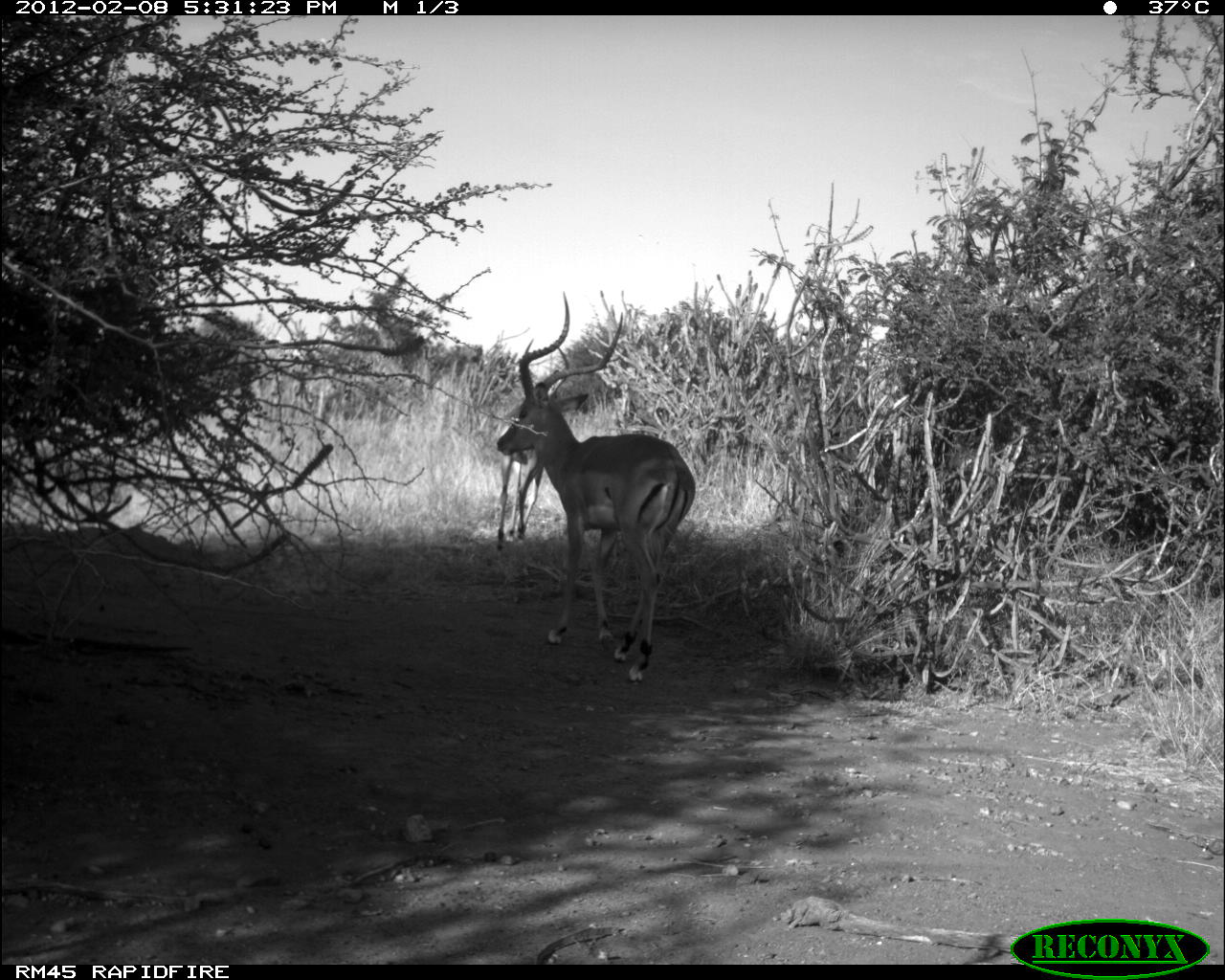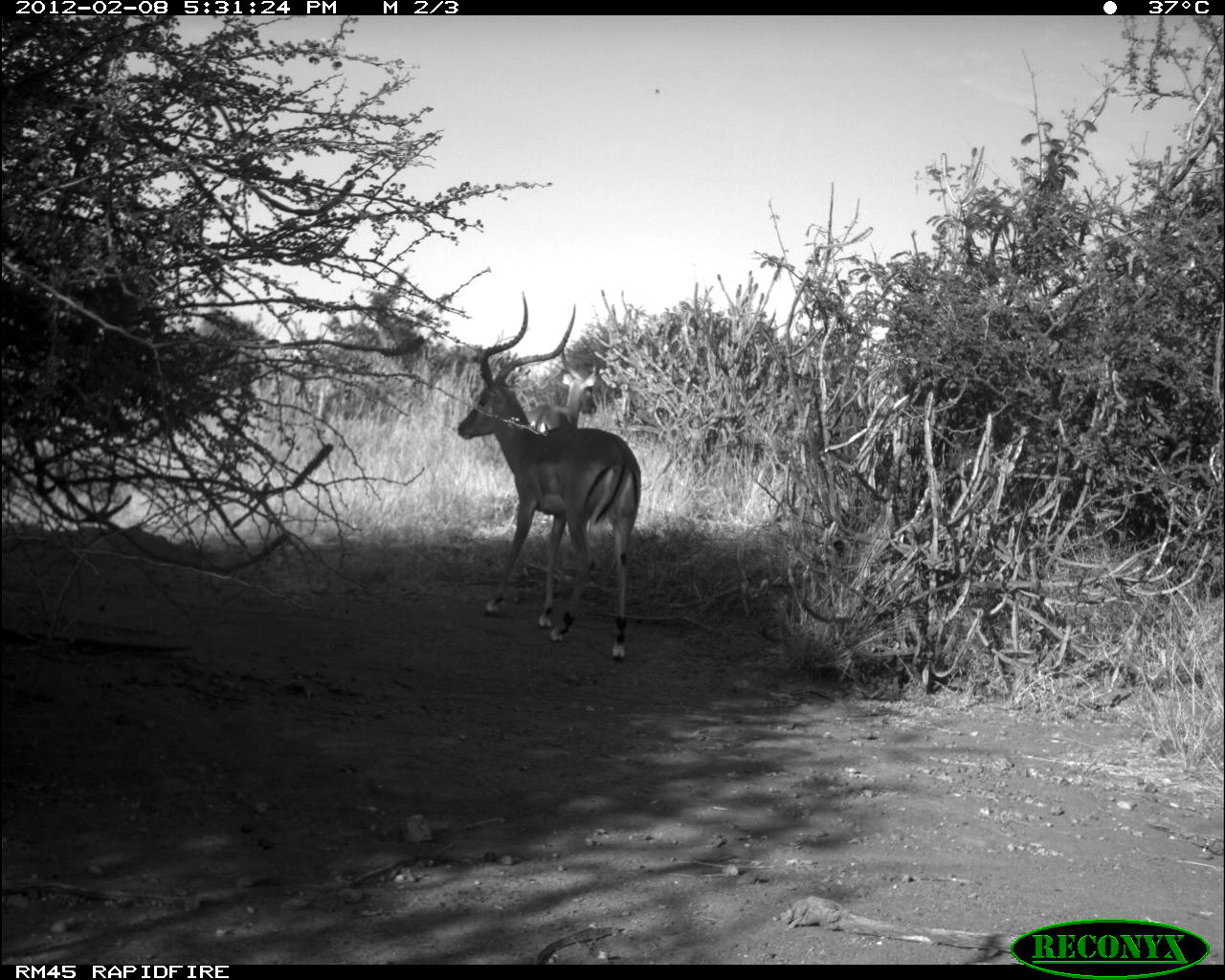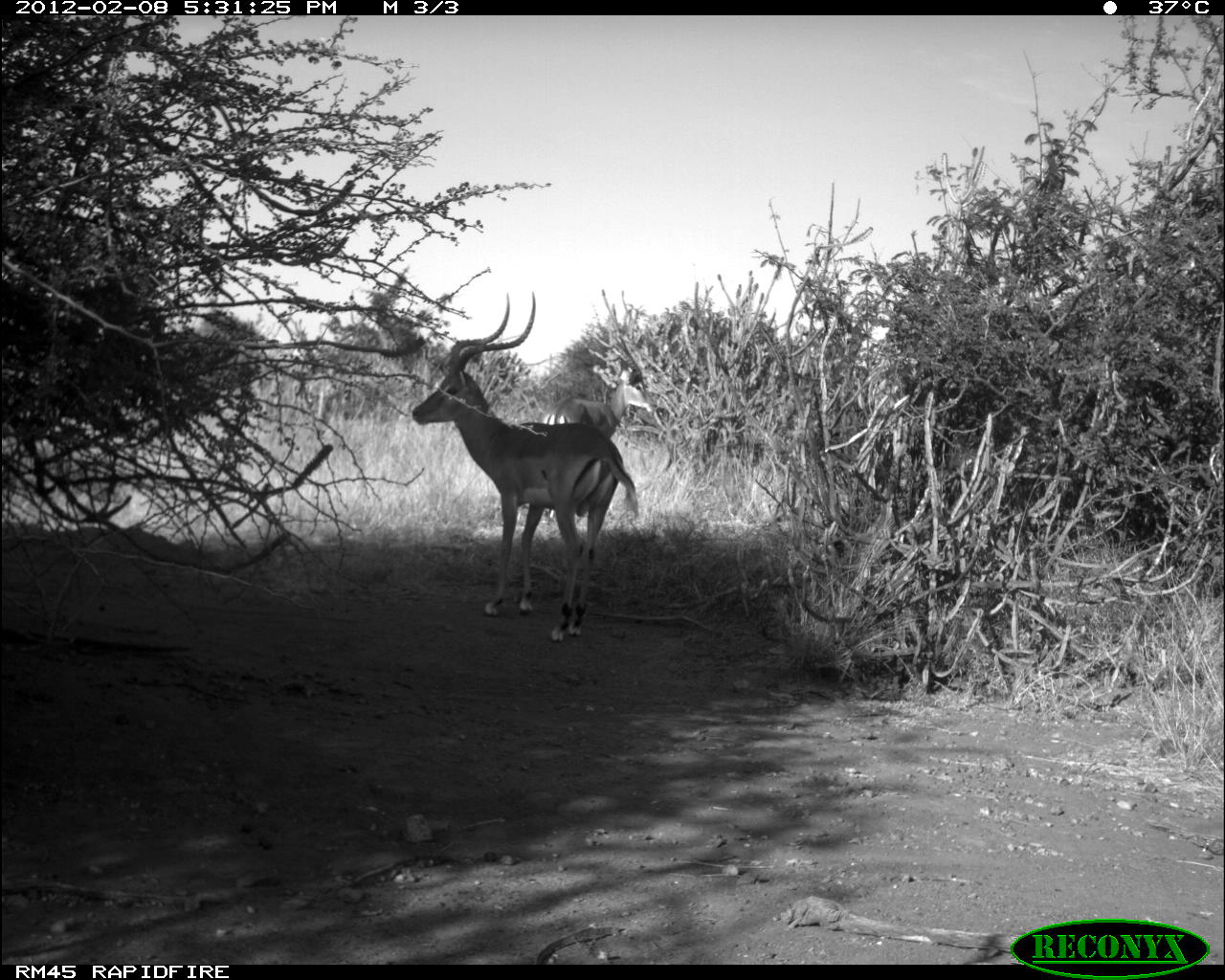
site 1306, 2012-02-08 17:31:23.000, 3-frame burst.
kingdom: Animalia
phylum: Chordata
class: Mammalia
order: Artiodactyla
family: Bovidae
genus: Aepyceros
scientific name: Aepyceros melampus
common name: impala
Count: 2.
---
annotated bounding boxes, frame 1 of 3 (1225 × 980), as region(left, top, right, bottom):
aepyceros melampus: region(494, 290, 695, 682); region(495, 337, 571, 550)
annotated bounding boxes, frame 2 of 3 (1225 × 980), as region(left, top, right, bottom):
aepyceros melampus: region(456, 289, 640, 659); region(524, 338, 601, 429)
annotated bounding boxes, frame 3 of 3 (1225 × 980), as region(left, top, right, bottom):
aepyceros melampus: region(411, 289, 640, 639); region(536, 333, 655, 439)